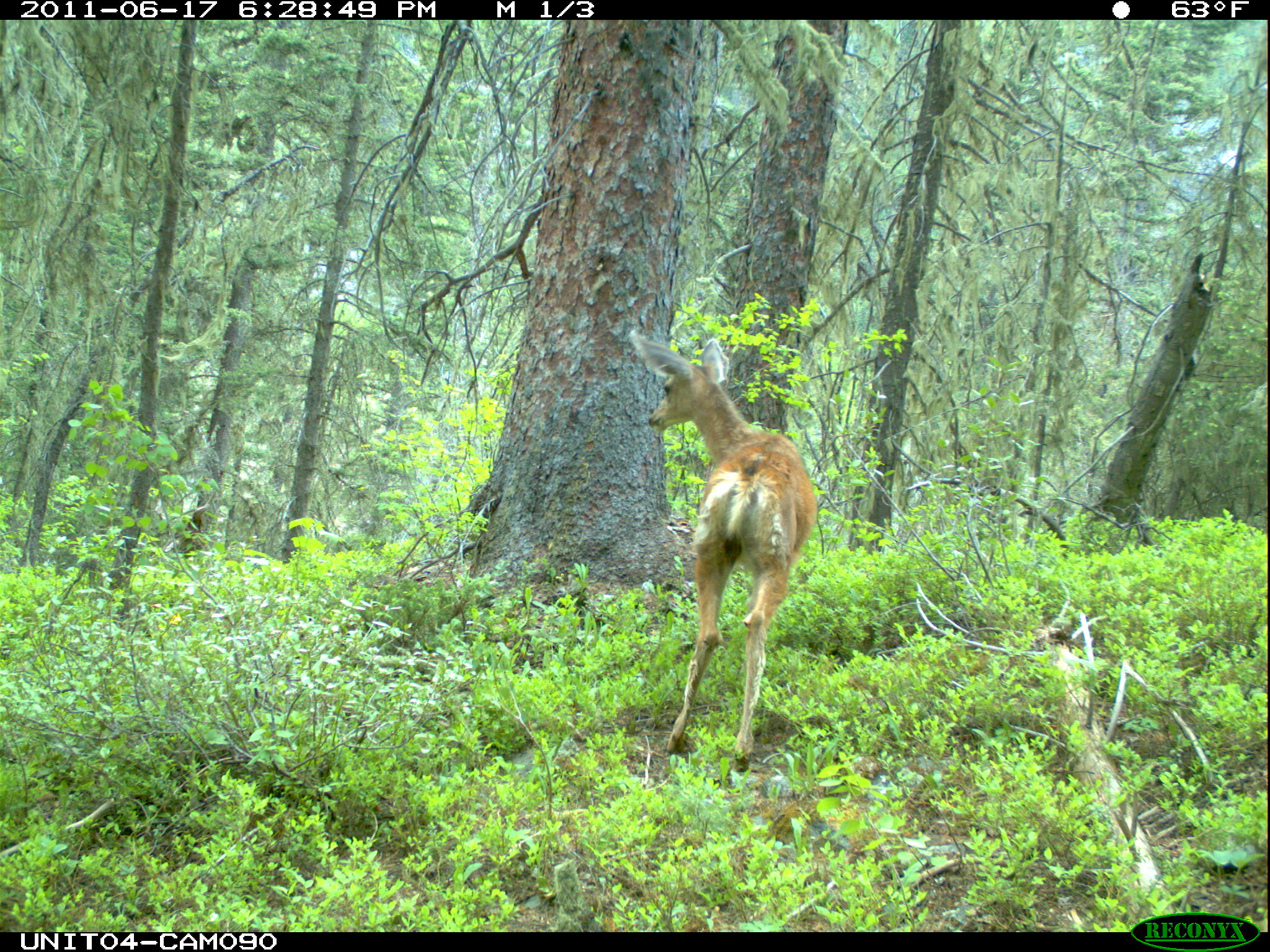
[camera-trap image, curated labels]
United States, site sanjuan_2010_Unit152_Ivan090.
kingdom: Animalia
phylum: Chordata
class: Mammalia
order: Artiodactyla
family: Cervidae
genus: Odocoileus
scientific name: Odocoileus hemionus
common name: mule deer